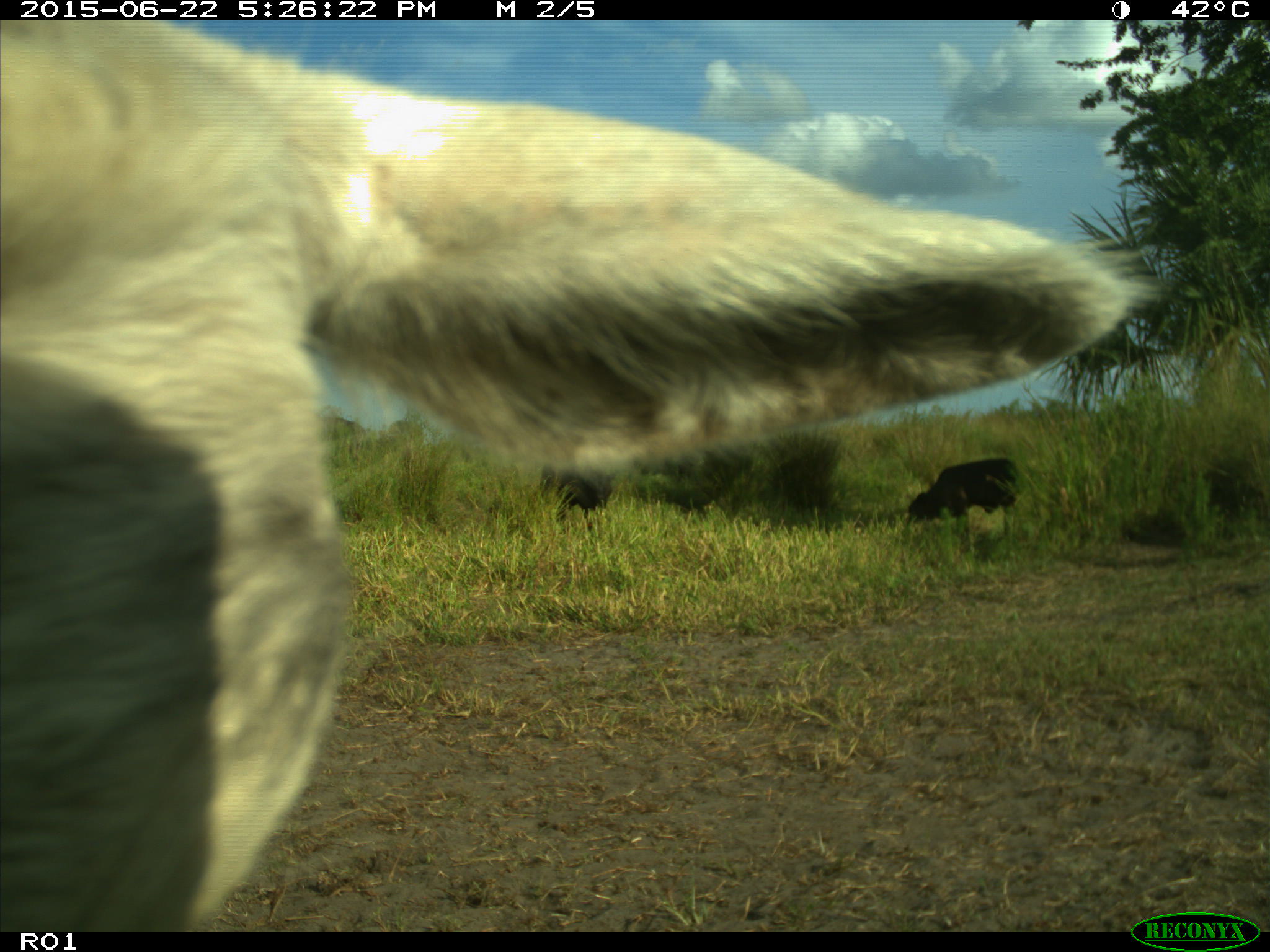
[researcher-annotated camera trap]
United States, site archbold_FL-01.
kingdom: Animalia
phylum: Chordata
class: Mammalia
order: Artiodactyla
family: Bovidae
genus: Bos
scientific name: Bos taurus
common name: domestic cow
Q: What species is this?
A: Bos taurus (domestic cow).